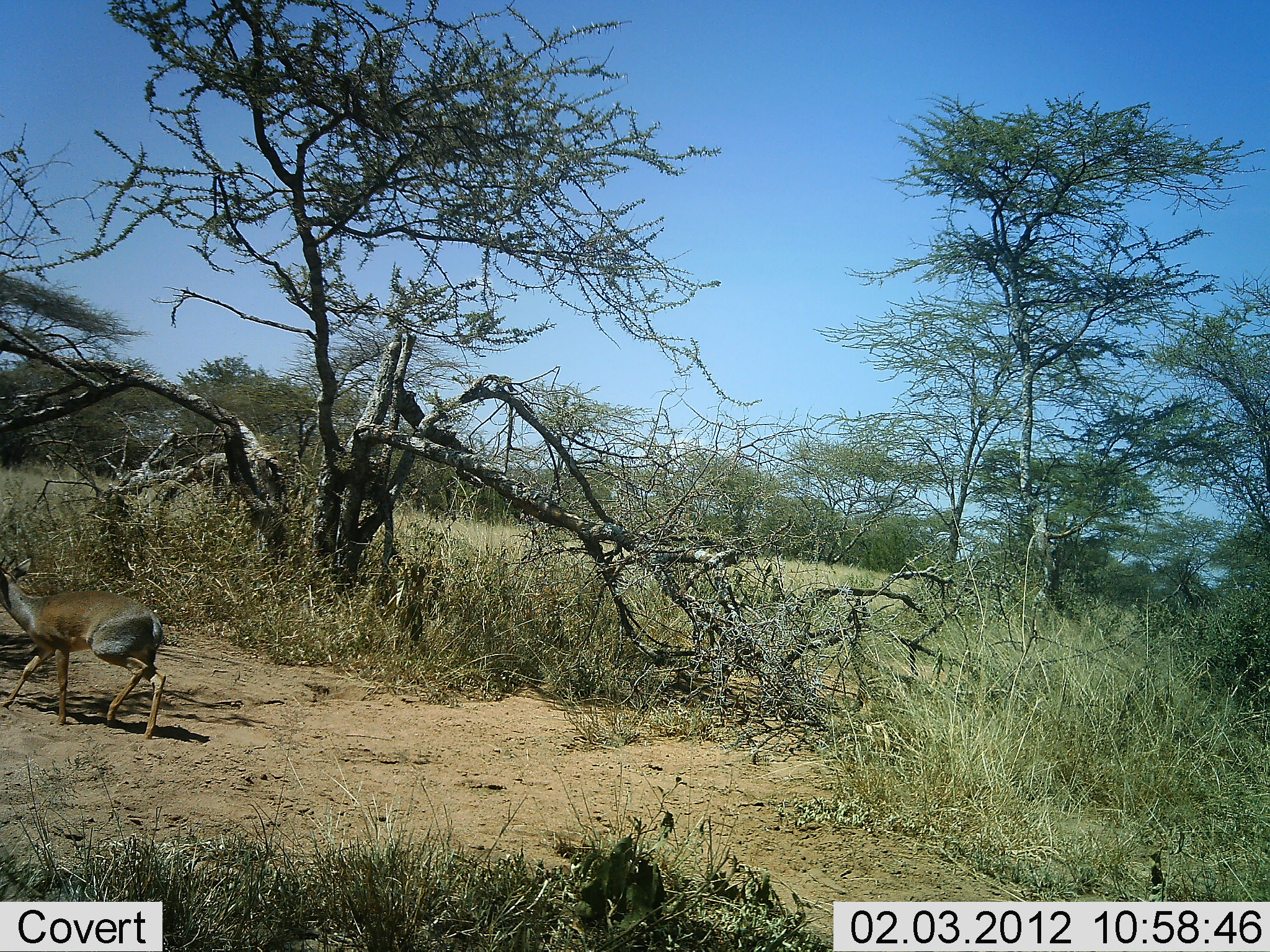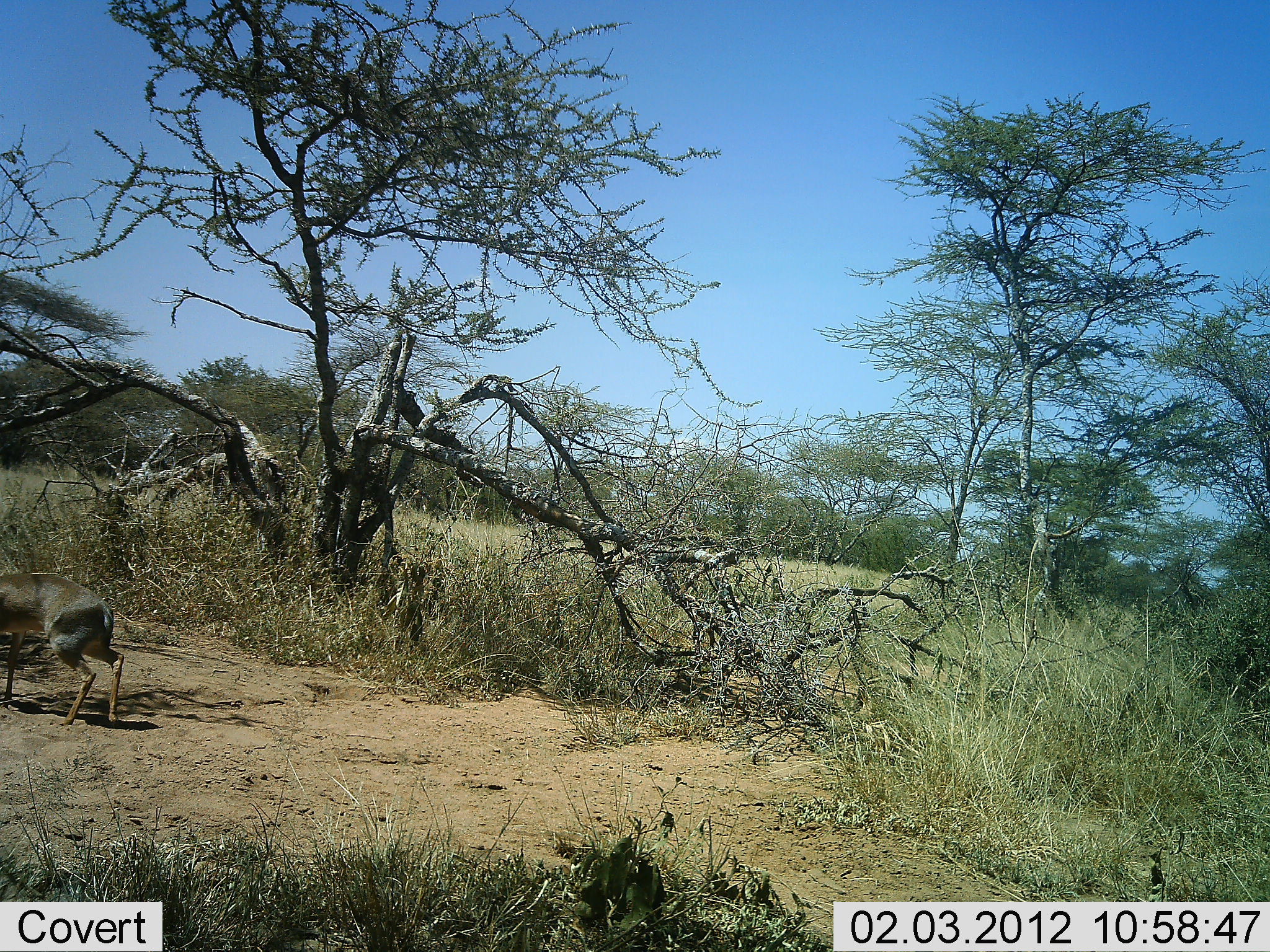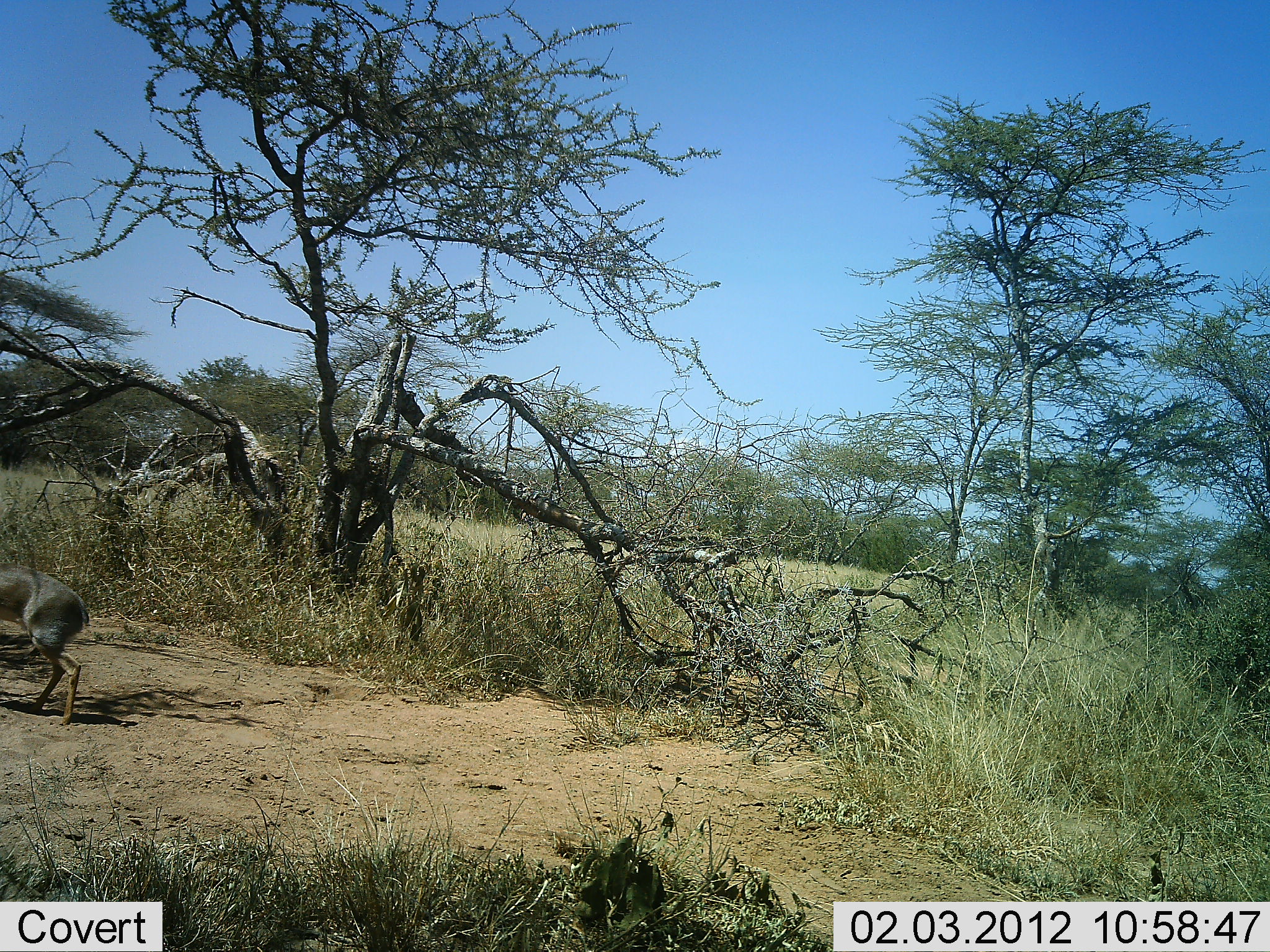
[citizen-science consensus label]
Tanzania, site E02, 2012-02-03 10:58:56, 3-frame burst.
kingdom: Animalia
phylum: Chordata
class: Mammalia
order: Artiodactyla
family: Bovidae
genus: Madoqua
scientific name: Madoqua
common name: dikdik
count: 1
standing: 6%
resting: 0%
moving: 94%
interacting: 0%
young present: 0%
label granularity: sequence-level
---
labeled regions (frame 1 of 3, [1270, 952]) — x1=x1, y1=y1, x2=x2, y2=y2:
animal: x1=0, y1=559, x2=166, y2=739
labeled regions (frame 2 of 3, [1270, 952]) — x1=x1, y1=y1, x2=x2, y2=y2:
animal: x1=0, y1=570, x2=127, y2=730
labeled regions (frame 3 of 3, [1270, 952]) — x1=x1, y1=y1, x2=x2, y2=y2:
animal: x1=0, y1=561, x2=92, y2=727